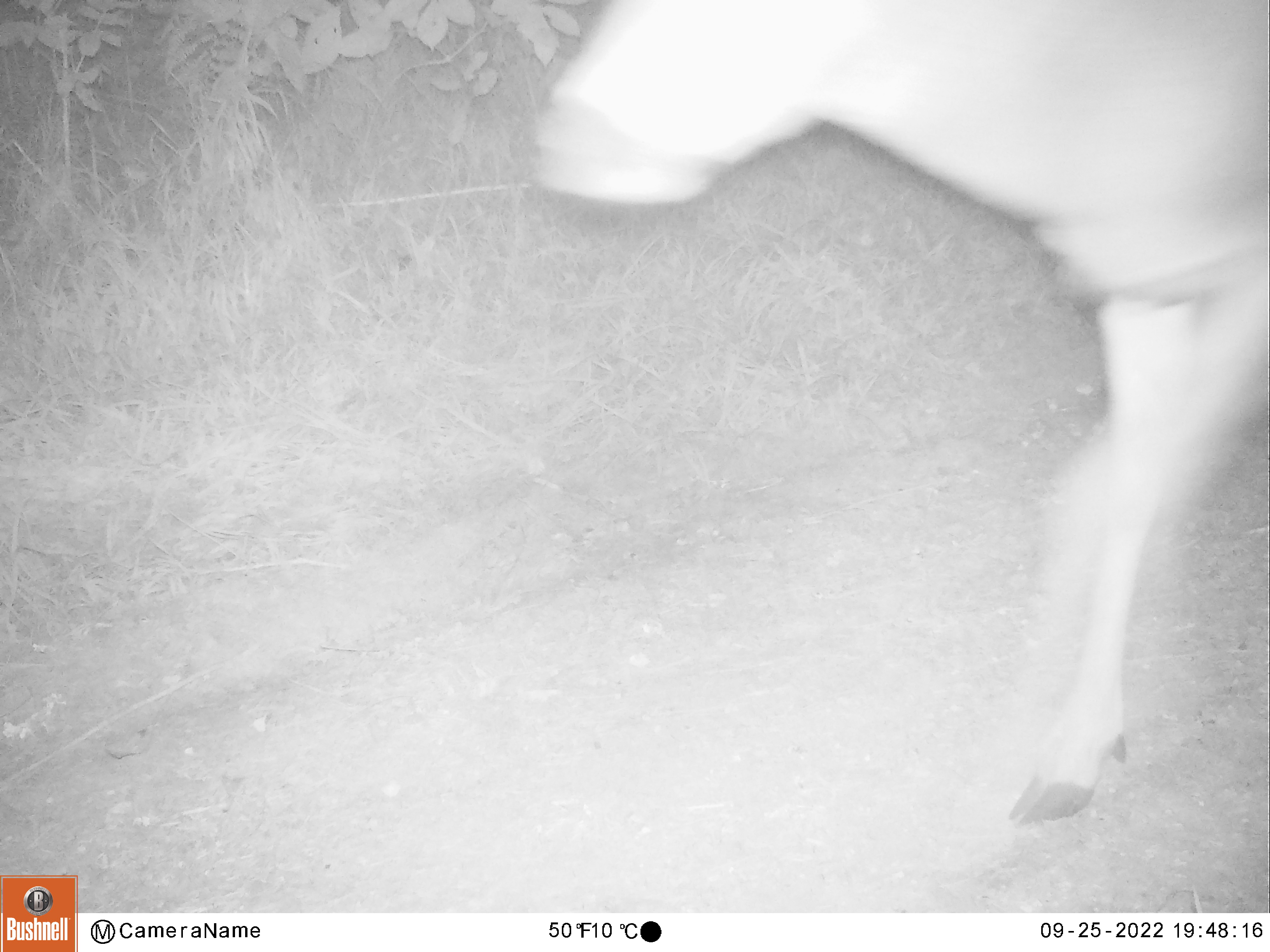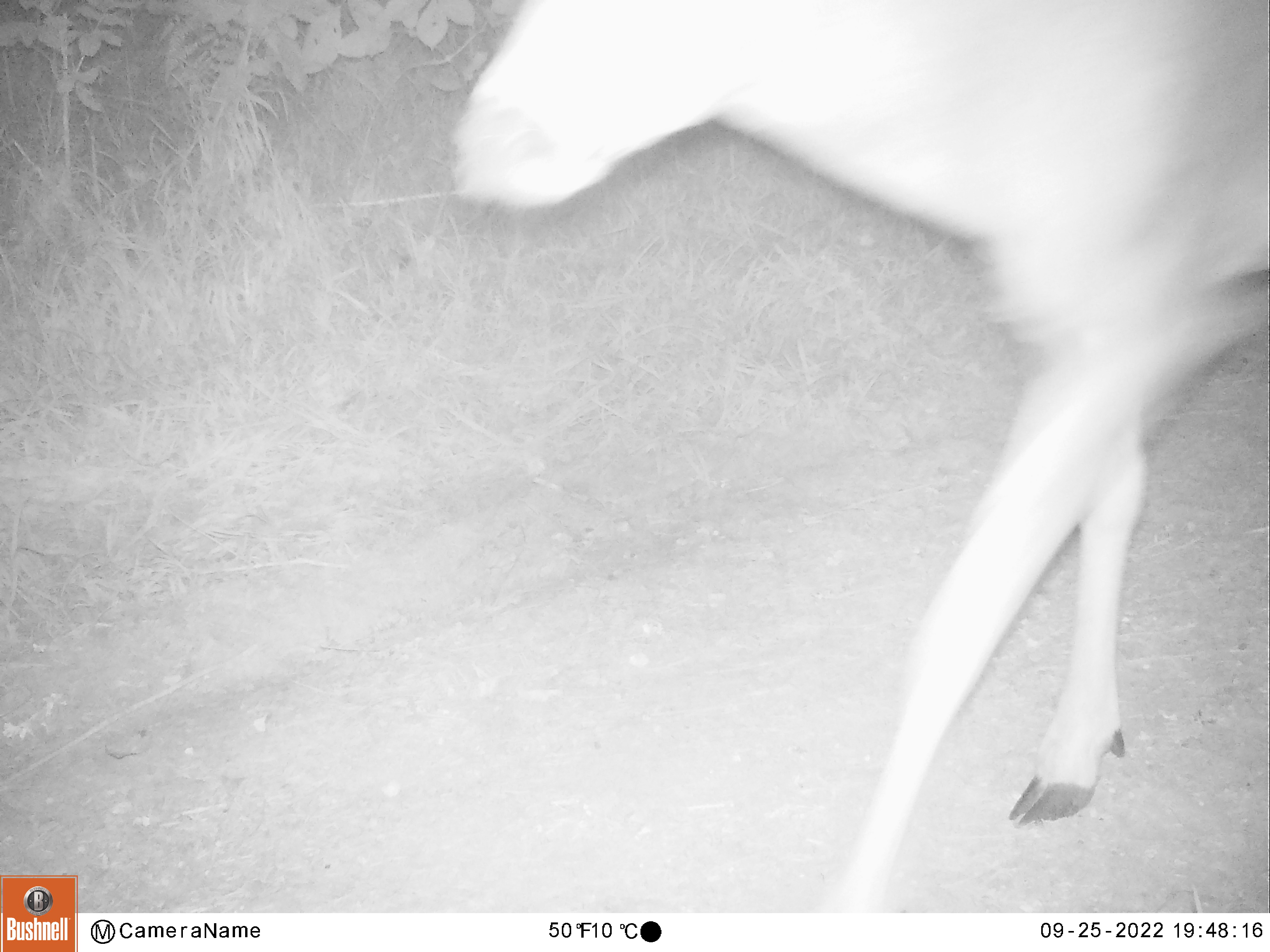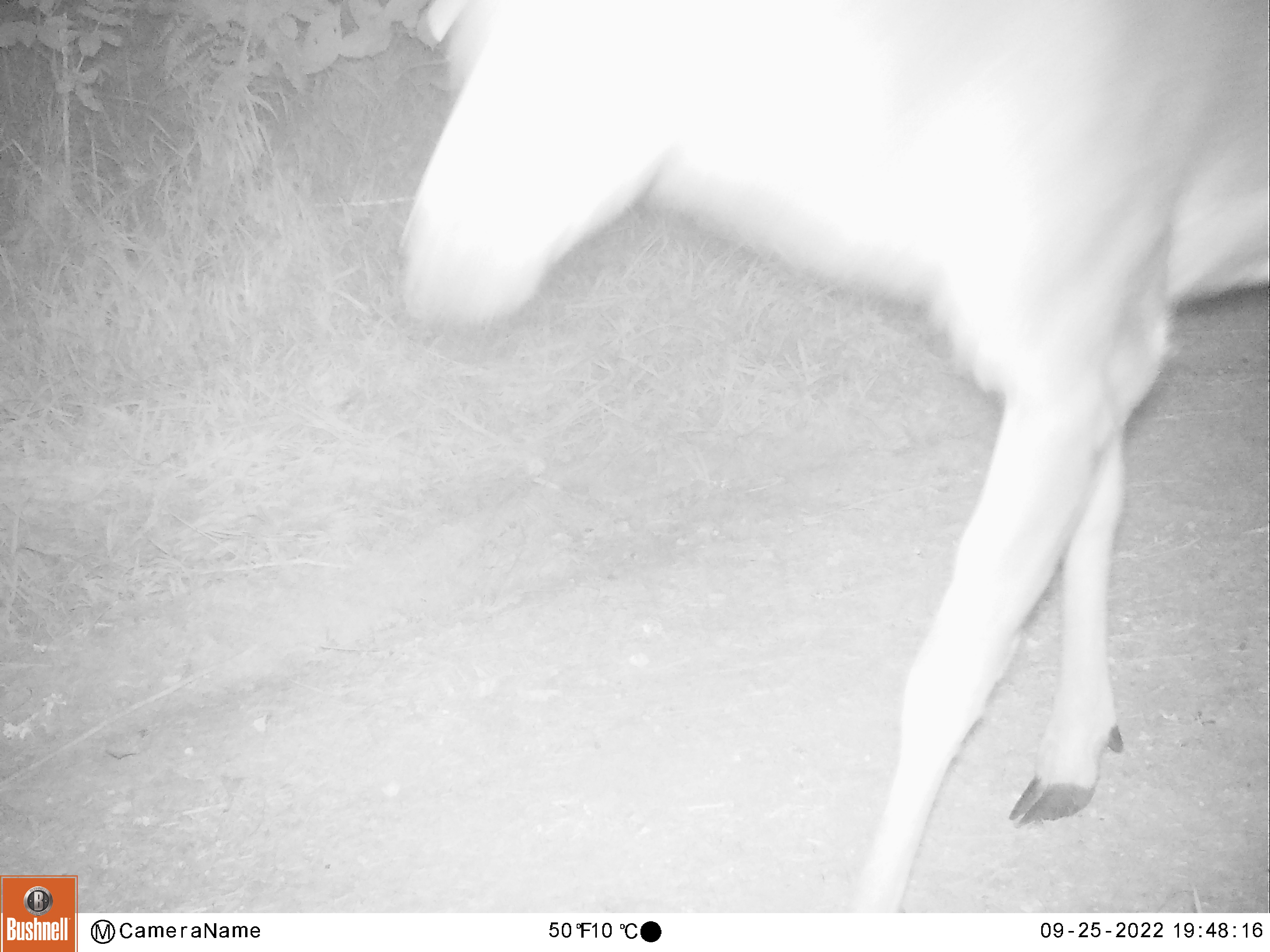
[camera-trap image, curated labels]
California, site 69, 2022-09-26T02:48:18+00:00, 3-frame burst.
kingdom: Animalia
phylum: Chordata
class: Mammalia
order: Artiodactyla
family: Cervidae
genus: Odocoileus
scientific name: Odocoileus hemionus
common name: mule deer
Mule deer (Odocoileus hemionus).